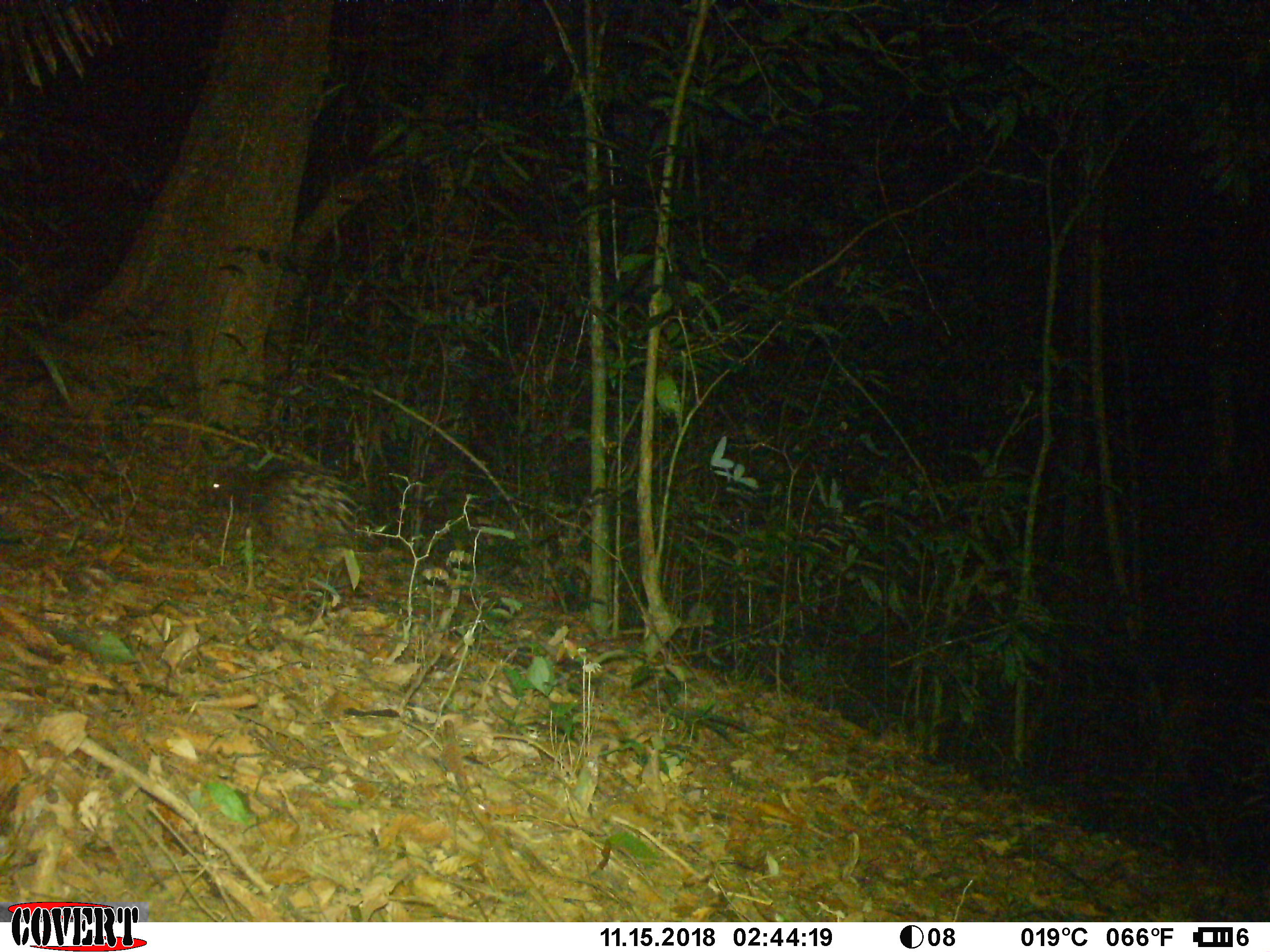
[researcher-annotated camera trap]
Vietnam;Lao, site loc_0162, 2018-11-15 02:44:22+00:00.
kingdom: Animalia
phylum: Chordata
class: Mammalia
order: Rodentia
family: Hystricidae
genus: Hystrix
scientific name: Hystrix brachyura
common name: malayan porcupine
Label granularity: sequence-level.